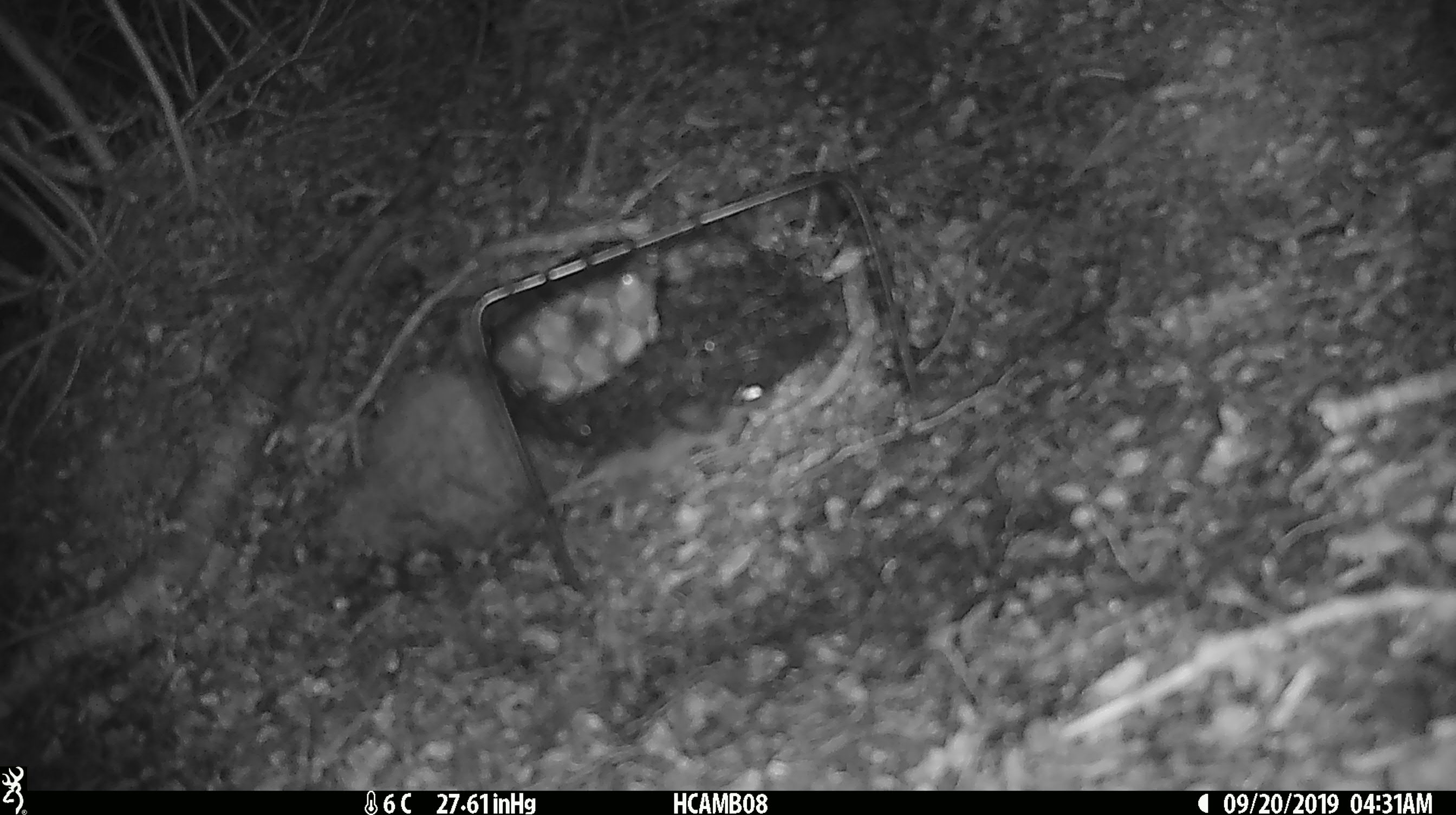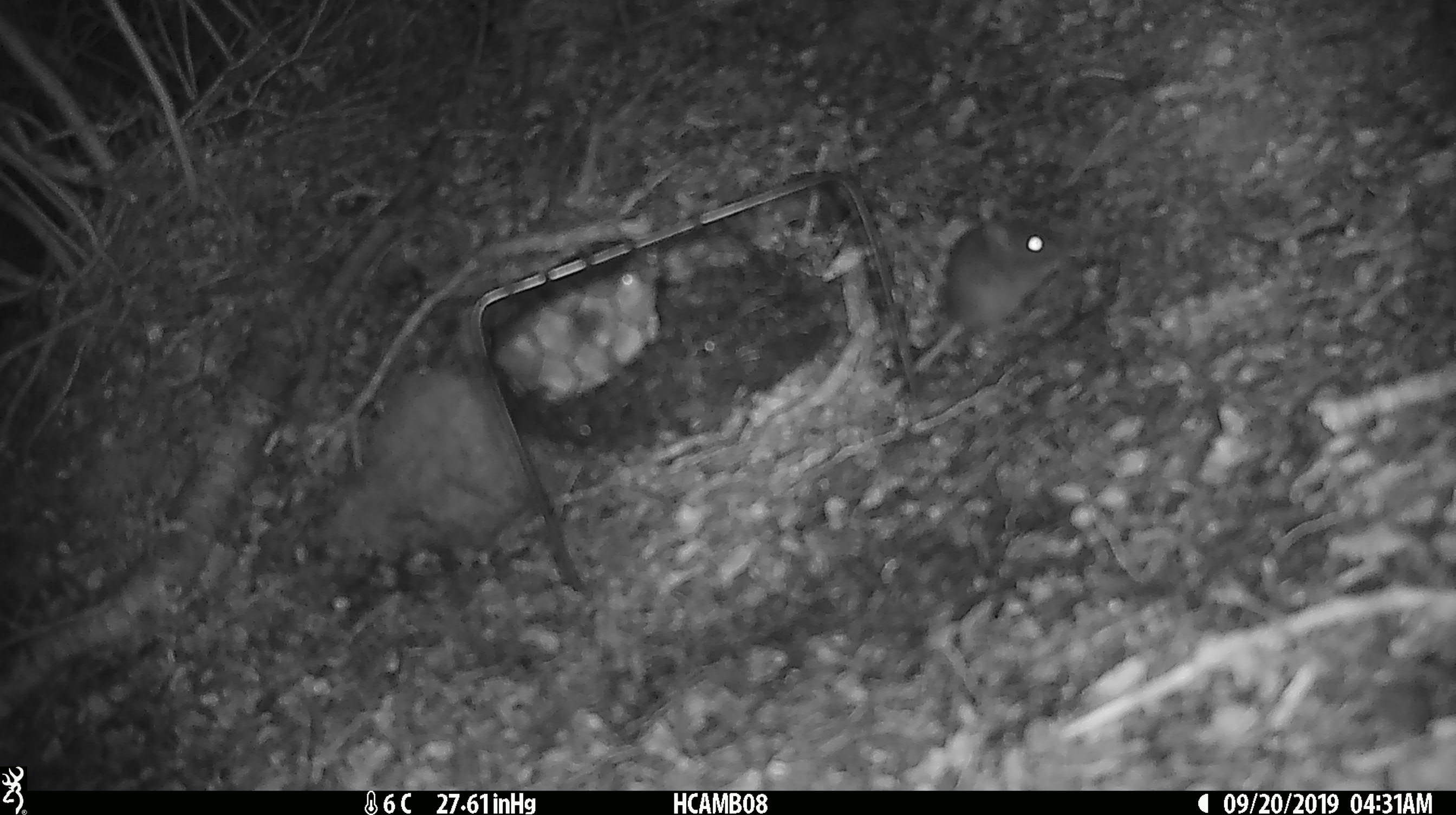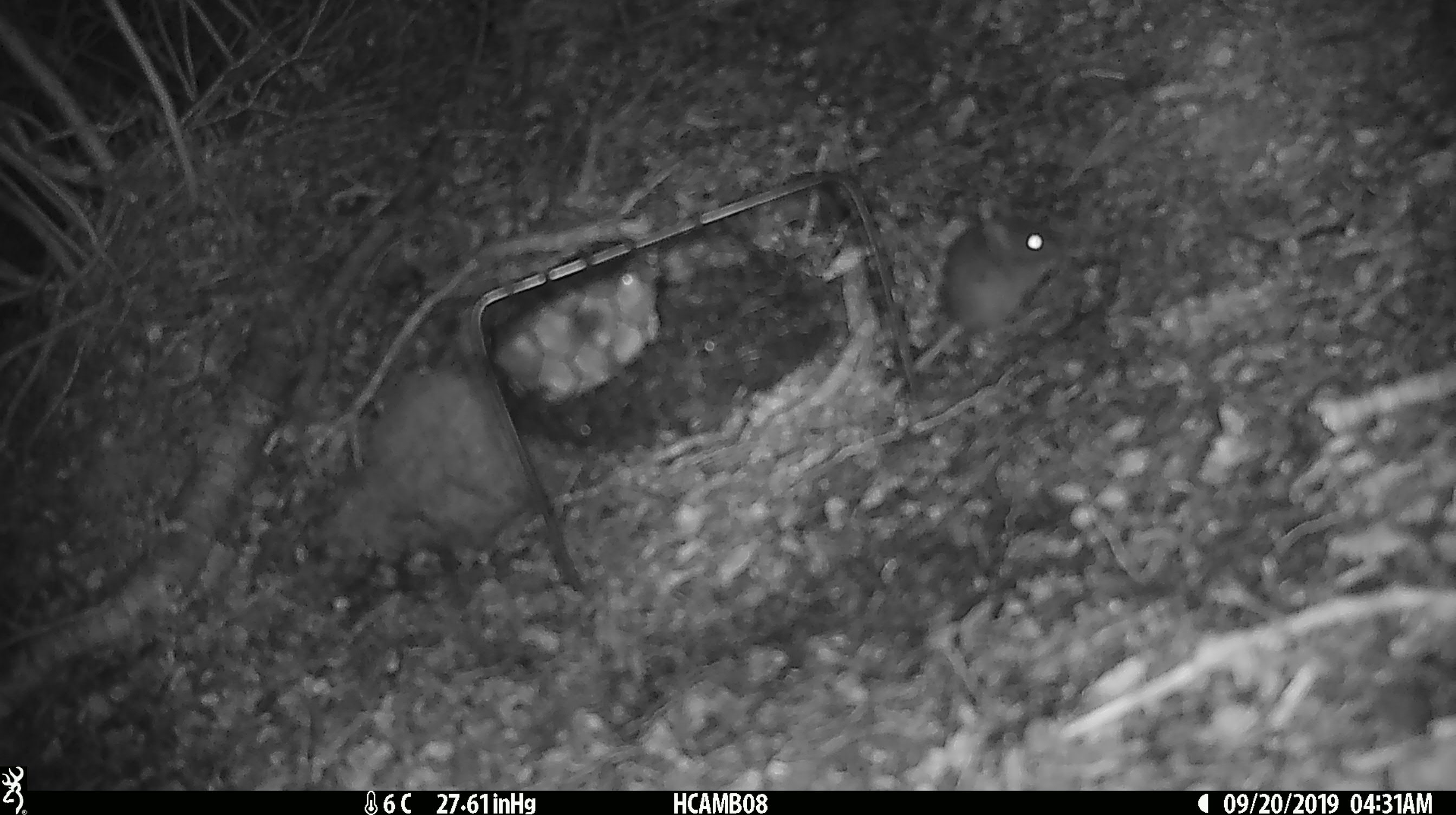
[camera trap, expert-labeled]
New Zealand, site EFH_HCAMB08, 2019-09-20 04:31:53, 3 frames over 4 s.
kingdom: Animalia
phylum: Chordata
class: Mammalia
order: Rodentia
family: Muridae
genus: Mus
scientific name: Mus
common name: mouse